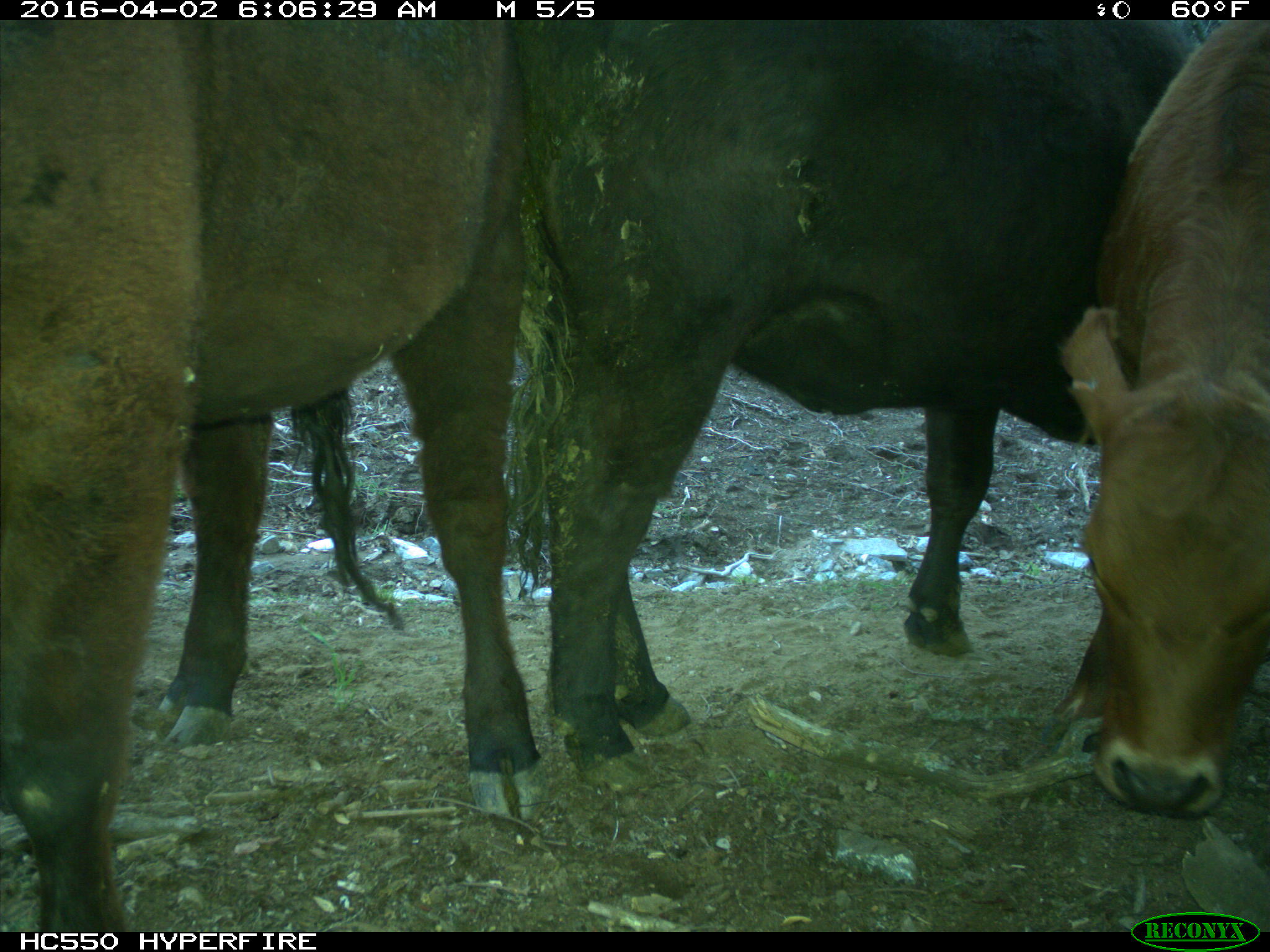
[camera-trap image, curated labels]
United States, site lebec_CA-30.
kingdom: Animalia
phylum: Chordata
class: Mammalia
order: Artiodactyla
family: Bovidae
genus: Bos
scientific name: Bos taurus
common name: domestic cow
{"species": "Bos taurus (domestic cow)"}